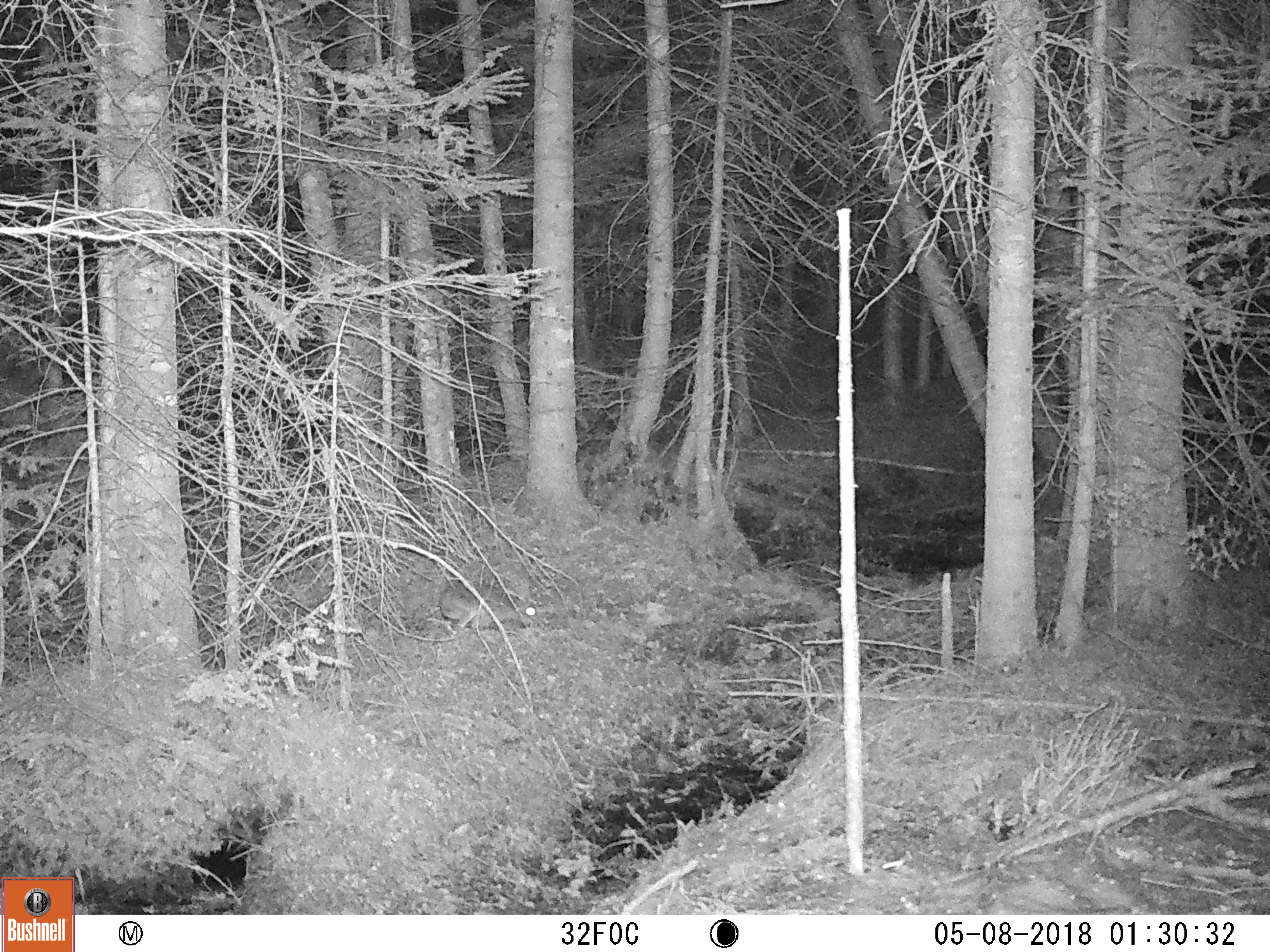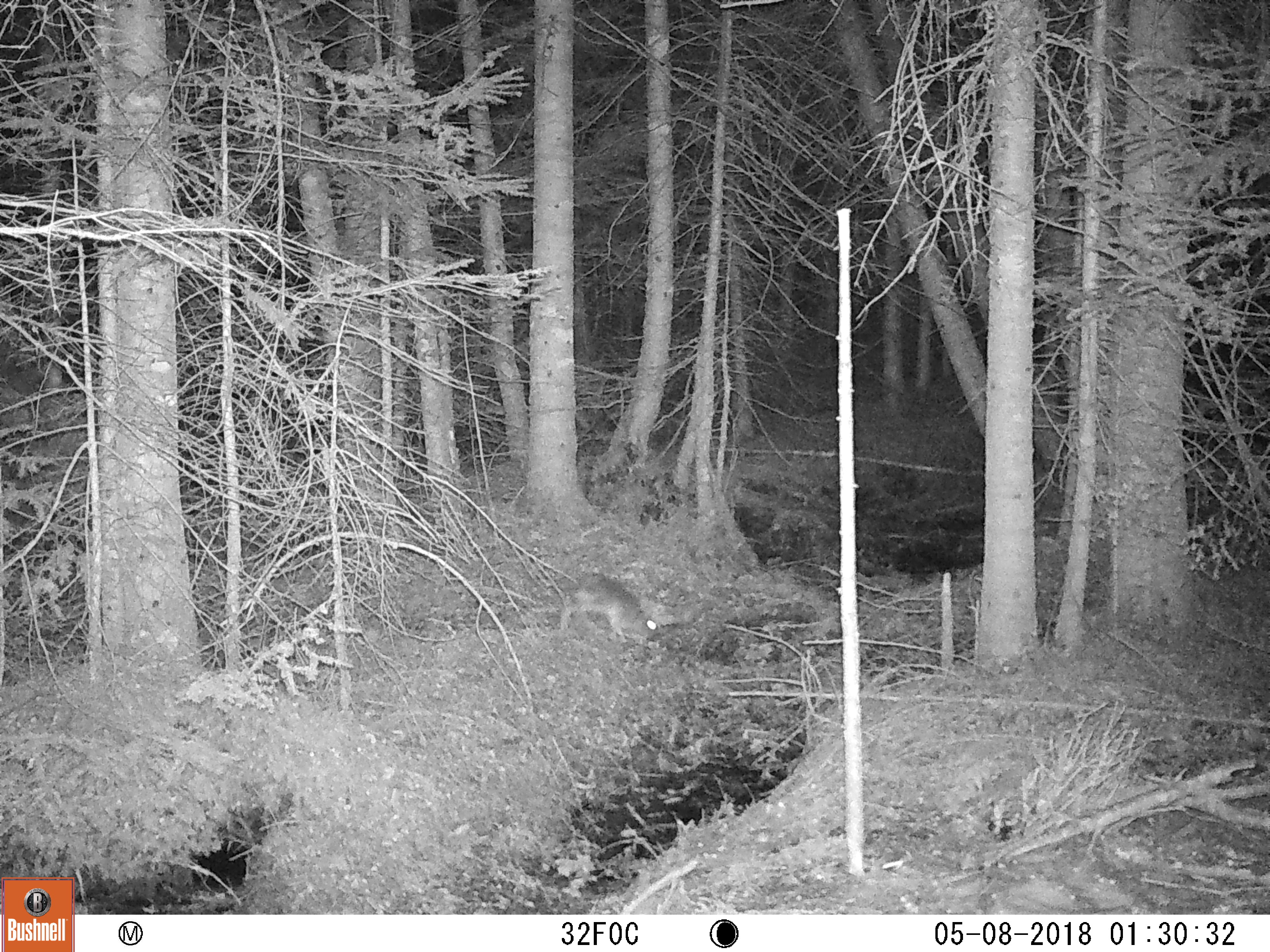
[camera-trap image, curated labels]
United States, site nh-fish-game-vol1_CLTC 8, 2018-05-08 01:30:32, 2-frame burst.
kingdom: Animalia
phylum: Chordata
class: Mammalia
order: Lagomorpha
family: Leporidae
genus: Lepus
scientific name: Lepus americanus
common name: snowshoe hare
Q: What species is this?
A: Snowshoe hare (Lepus americanus).